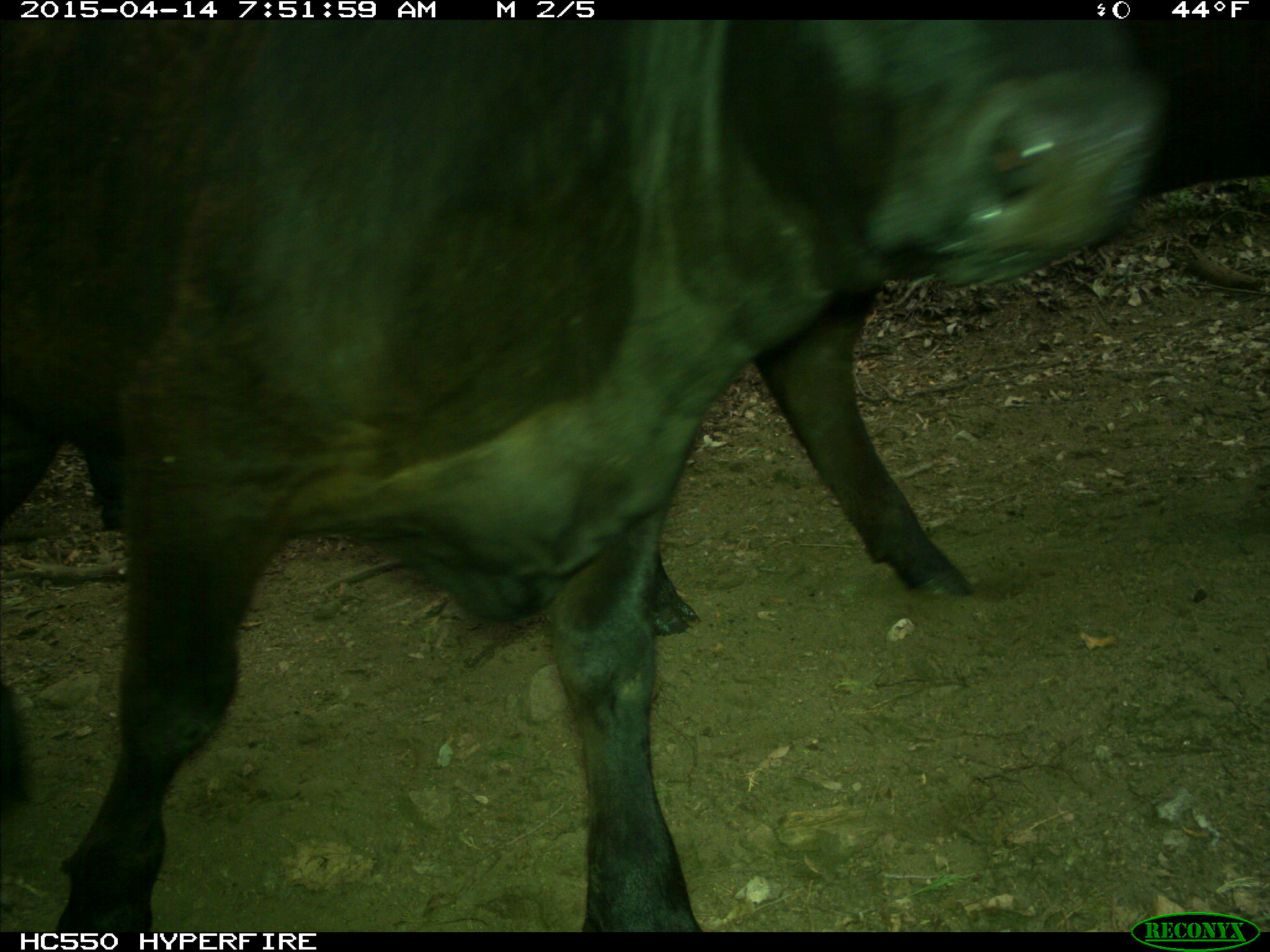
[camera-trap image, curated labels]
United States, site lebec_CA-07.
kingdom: Animalia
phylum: Chordata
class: Mammalia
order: Artiodactyla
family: Bovidae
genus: Bos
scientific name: Bos taurus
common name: domestic cow